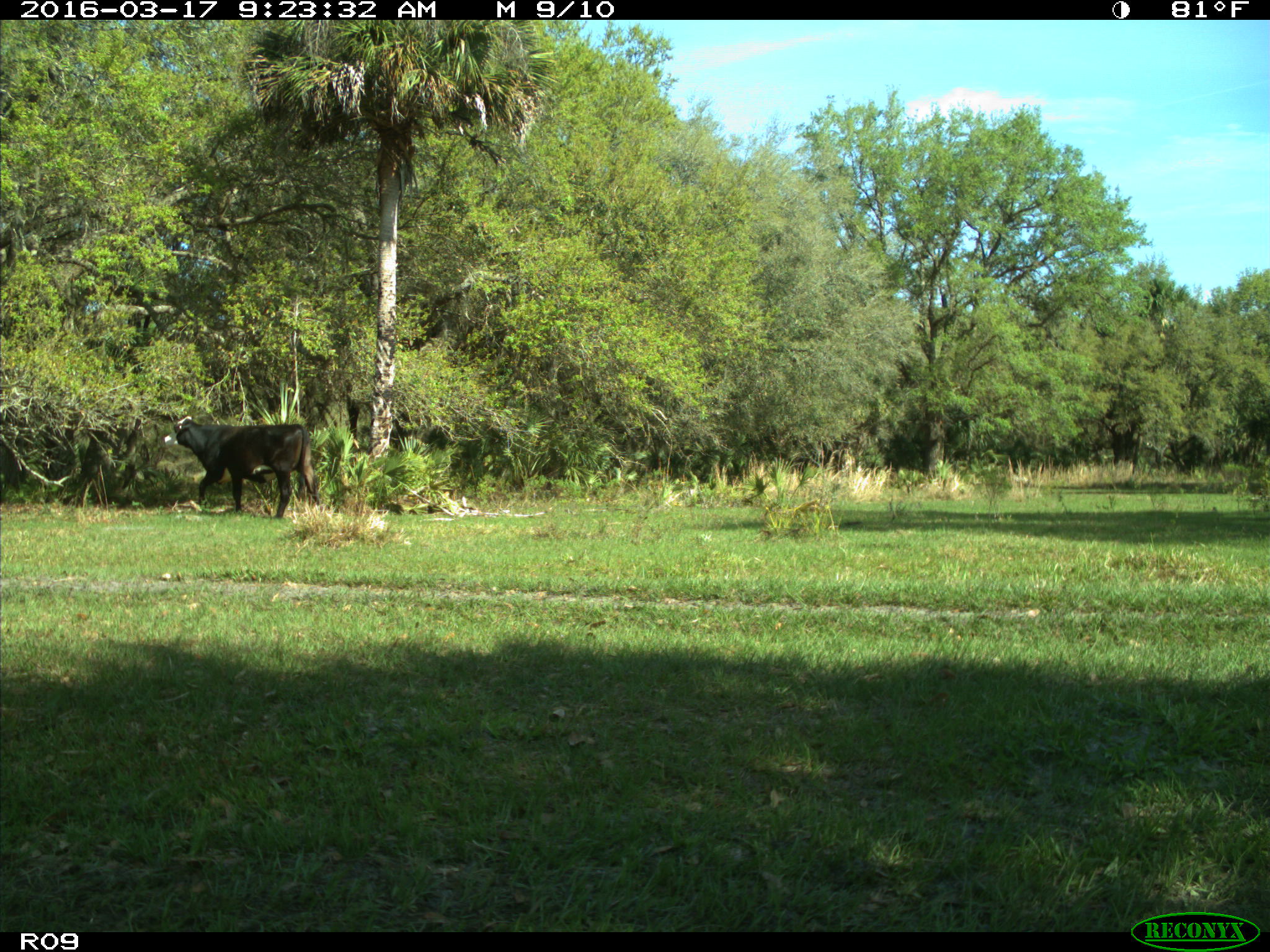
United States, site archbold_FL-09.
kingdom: Animalia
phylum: Chordata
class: Mammalia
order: Artiodactyla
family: Bovidae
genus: Bos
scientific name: Bos taurus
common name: domestic cow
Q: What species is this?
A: Bos taurus (domestic cow).